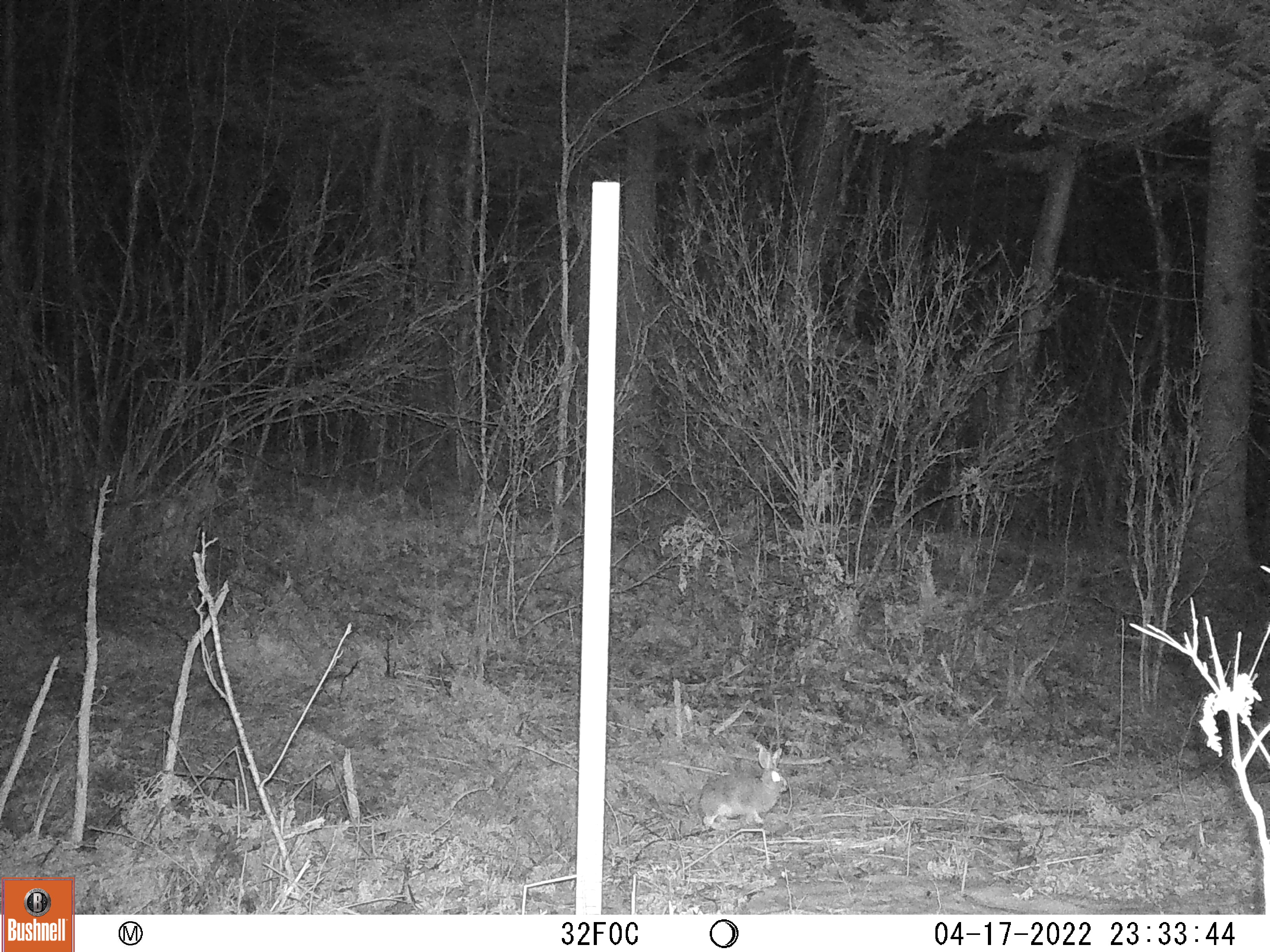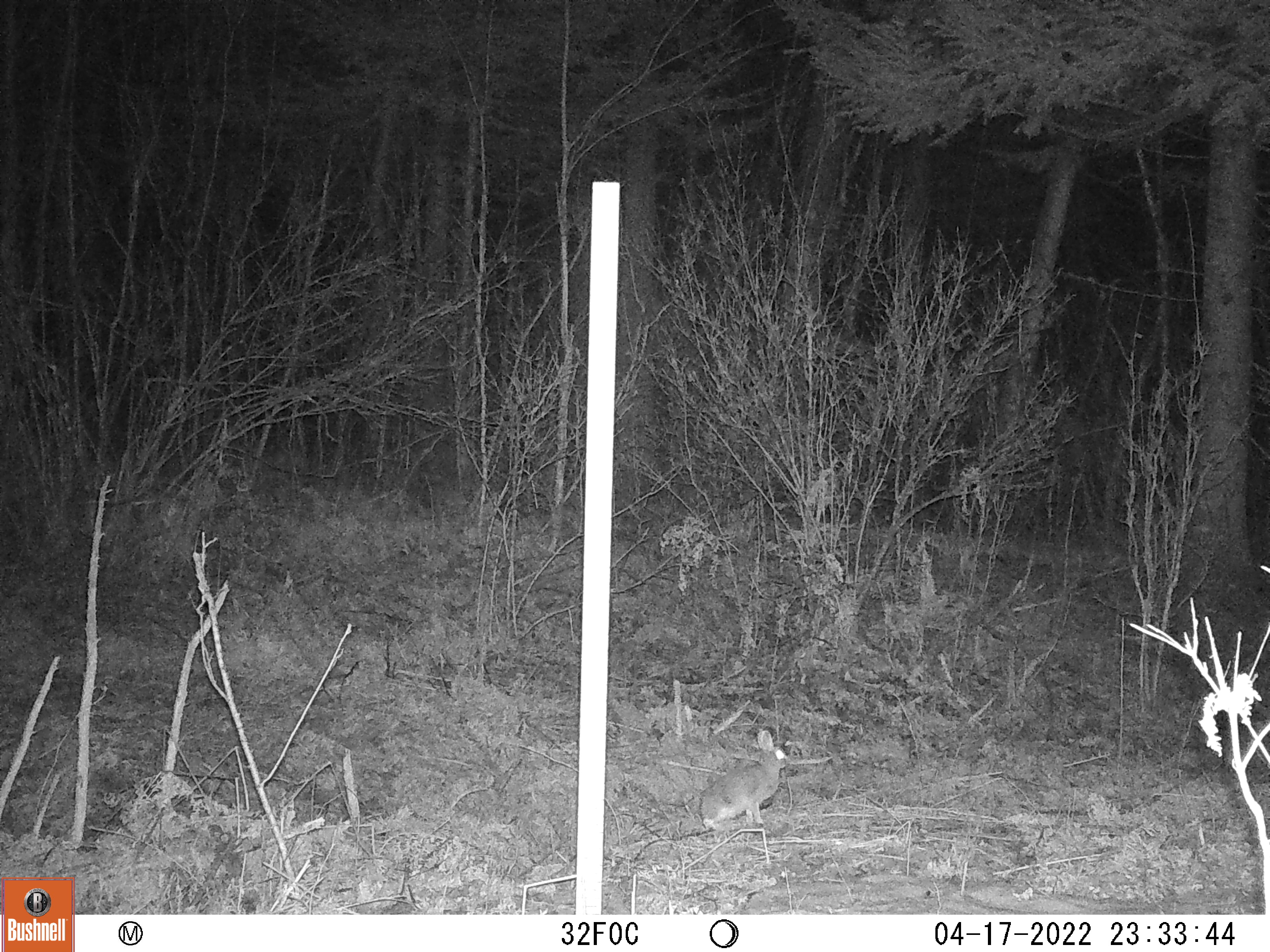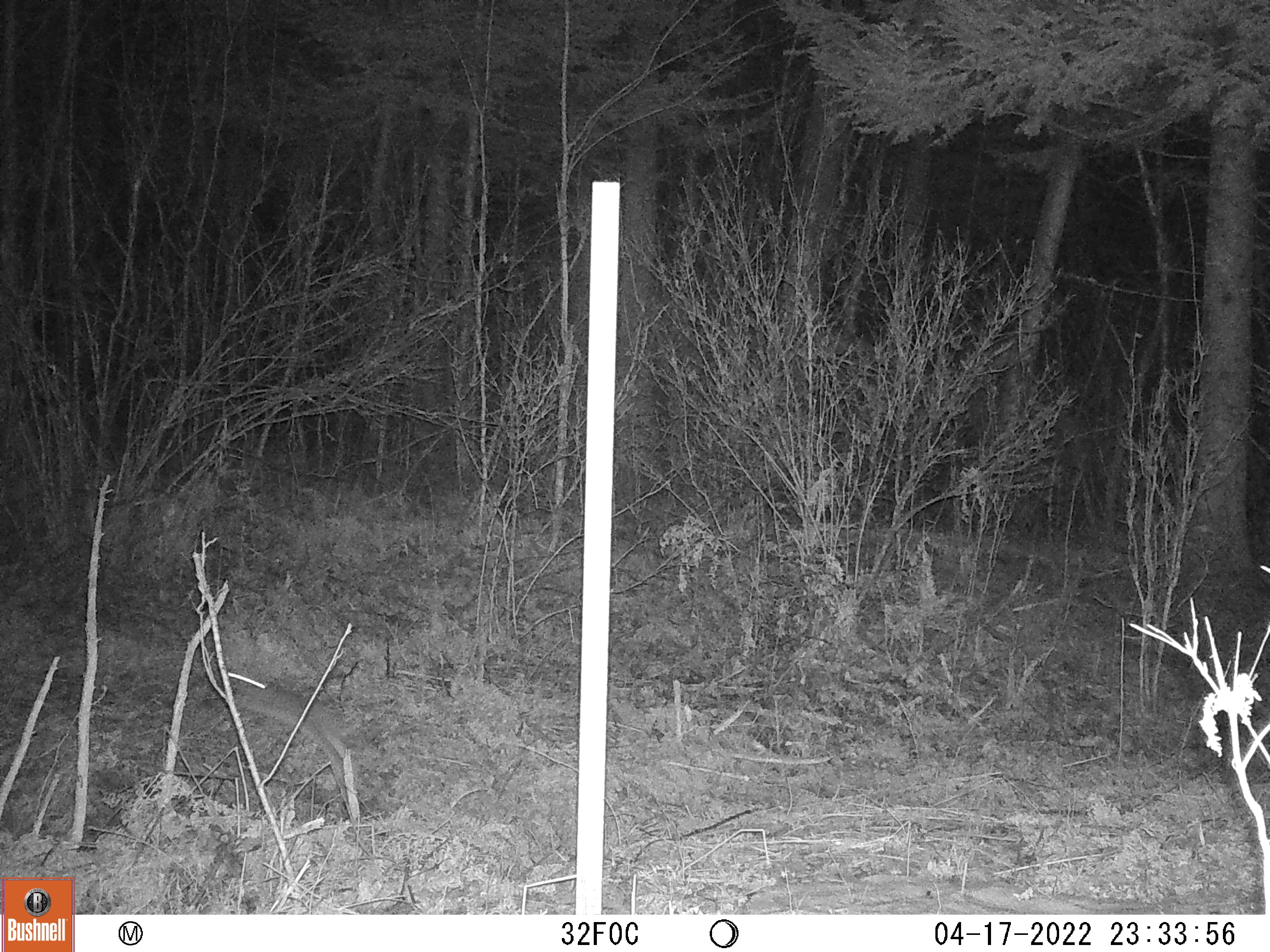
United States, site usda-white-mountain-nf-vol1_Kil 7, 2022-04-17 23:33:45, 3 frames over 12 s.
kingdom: Animalia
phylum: Chordata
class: Mammalia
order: Lagomorpha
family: Leporidae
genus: Lepus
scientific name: Lepus americanus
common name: snowshoe hare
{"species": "snowshoe hare (Lepus americanus)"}